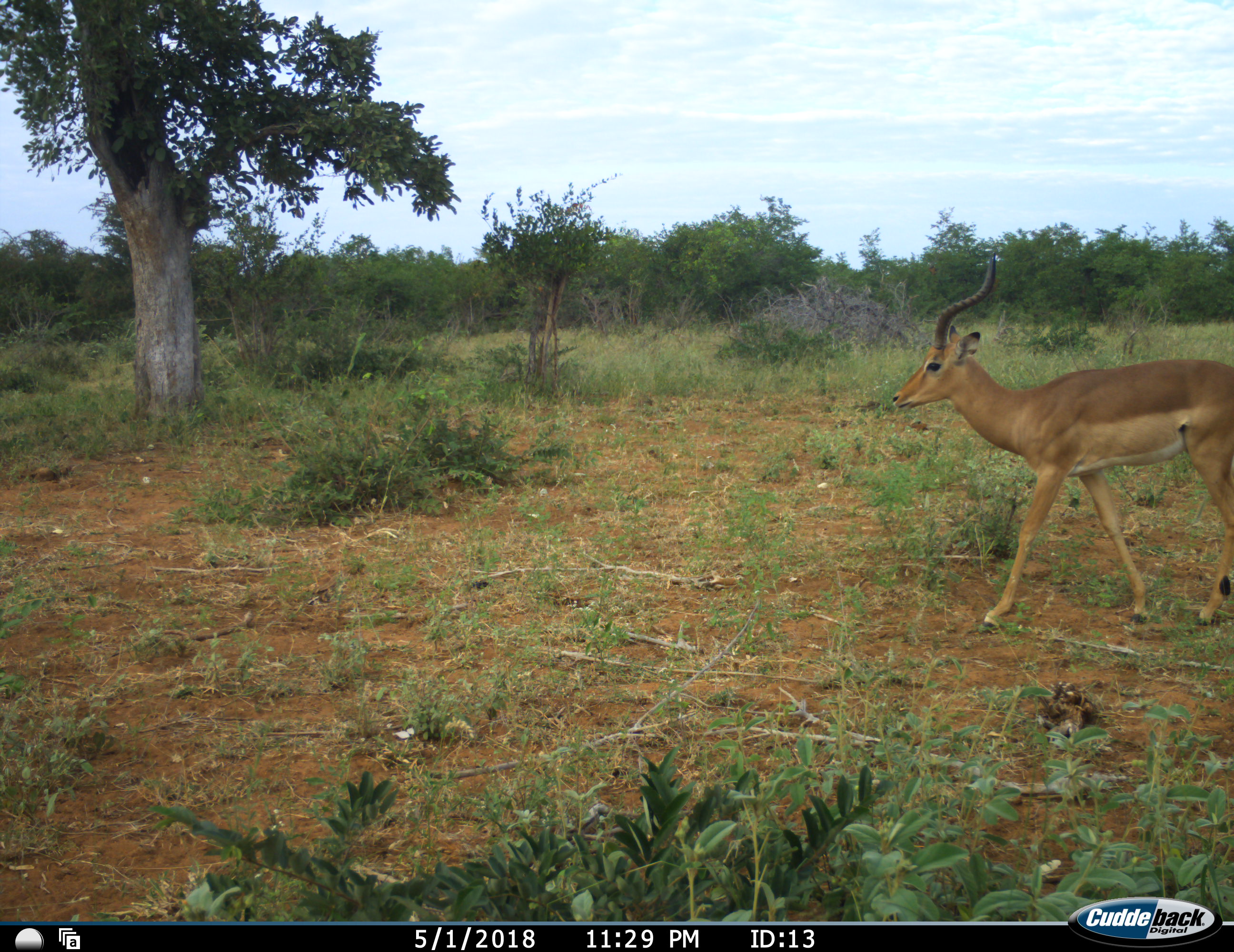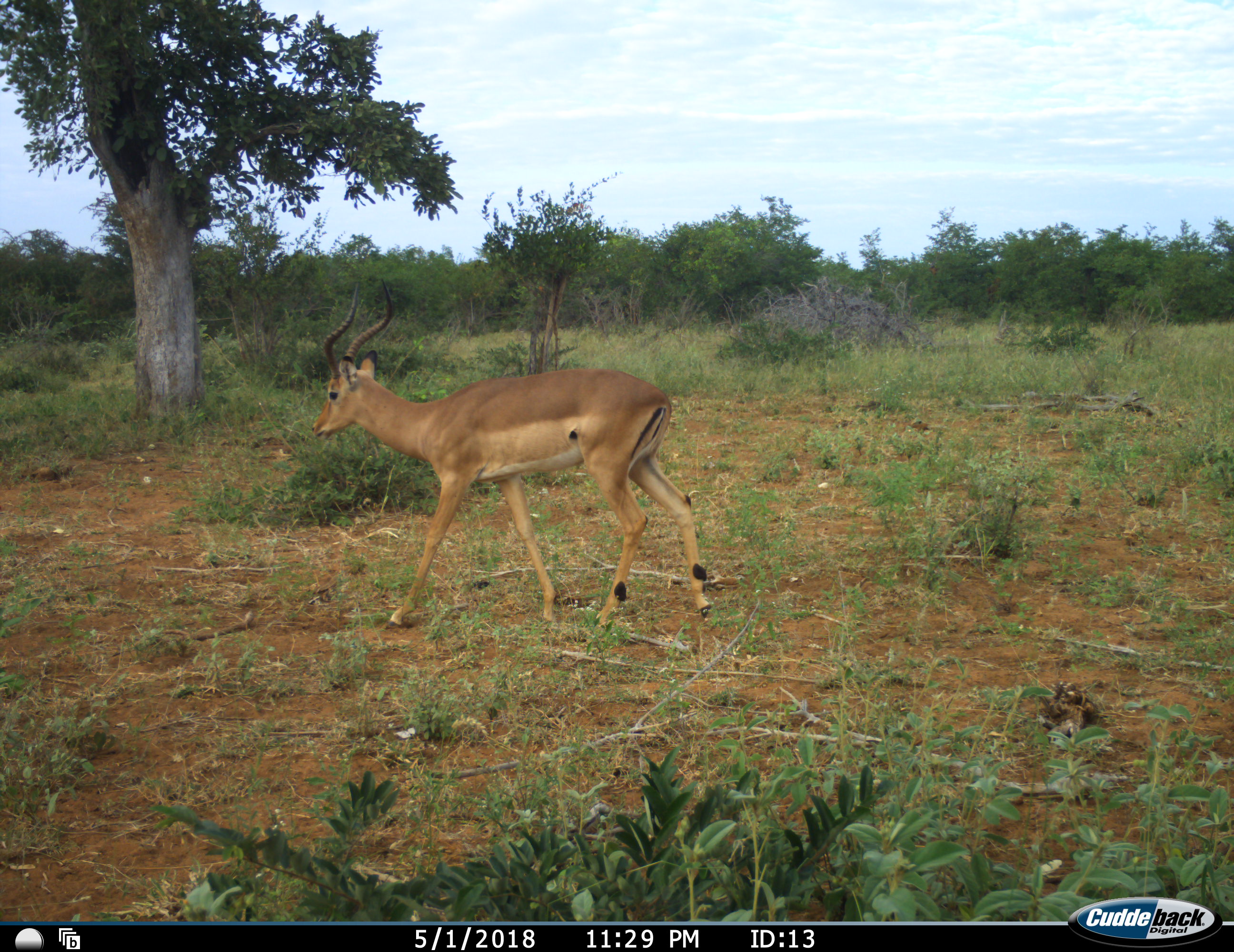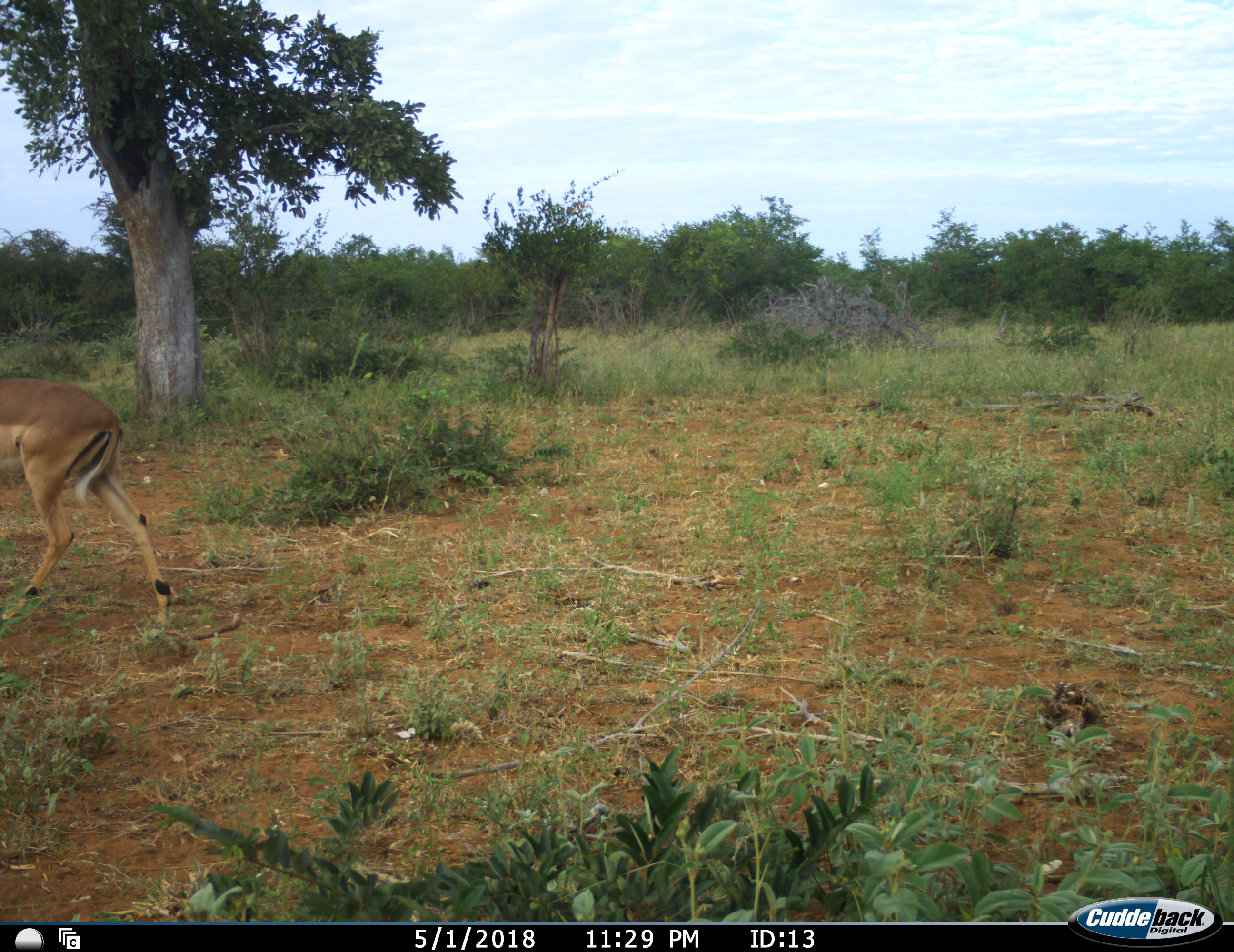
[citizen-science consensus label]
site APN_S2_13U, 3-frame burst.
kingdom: Animalia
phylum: Chordata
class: Mammalia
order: Artiodactyla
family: Bovidae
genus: Aepyceros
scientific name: Aepyceros melampus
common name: impala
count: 1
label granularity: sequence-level